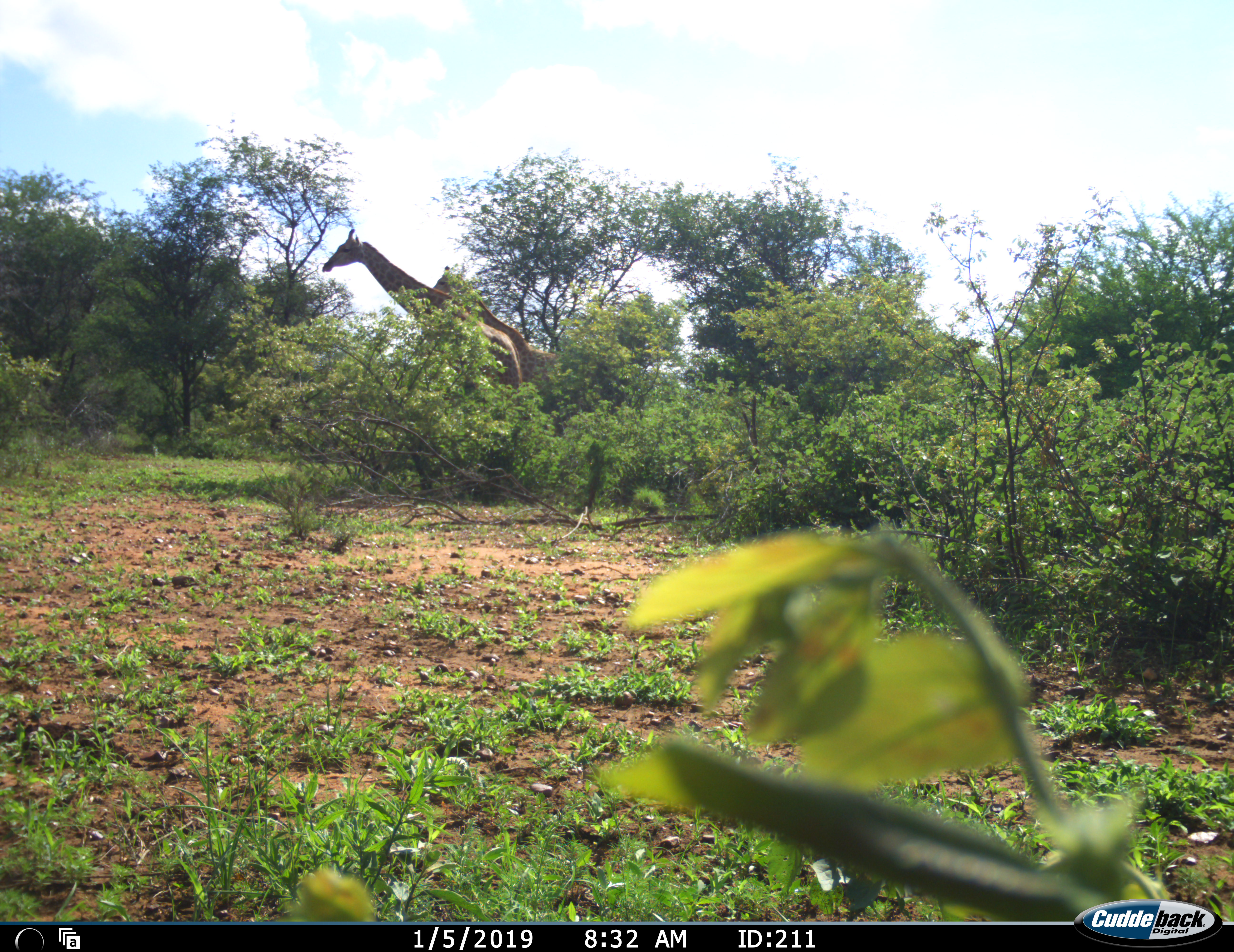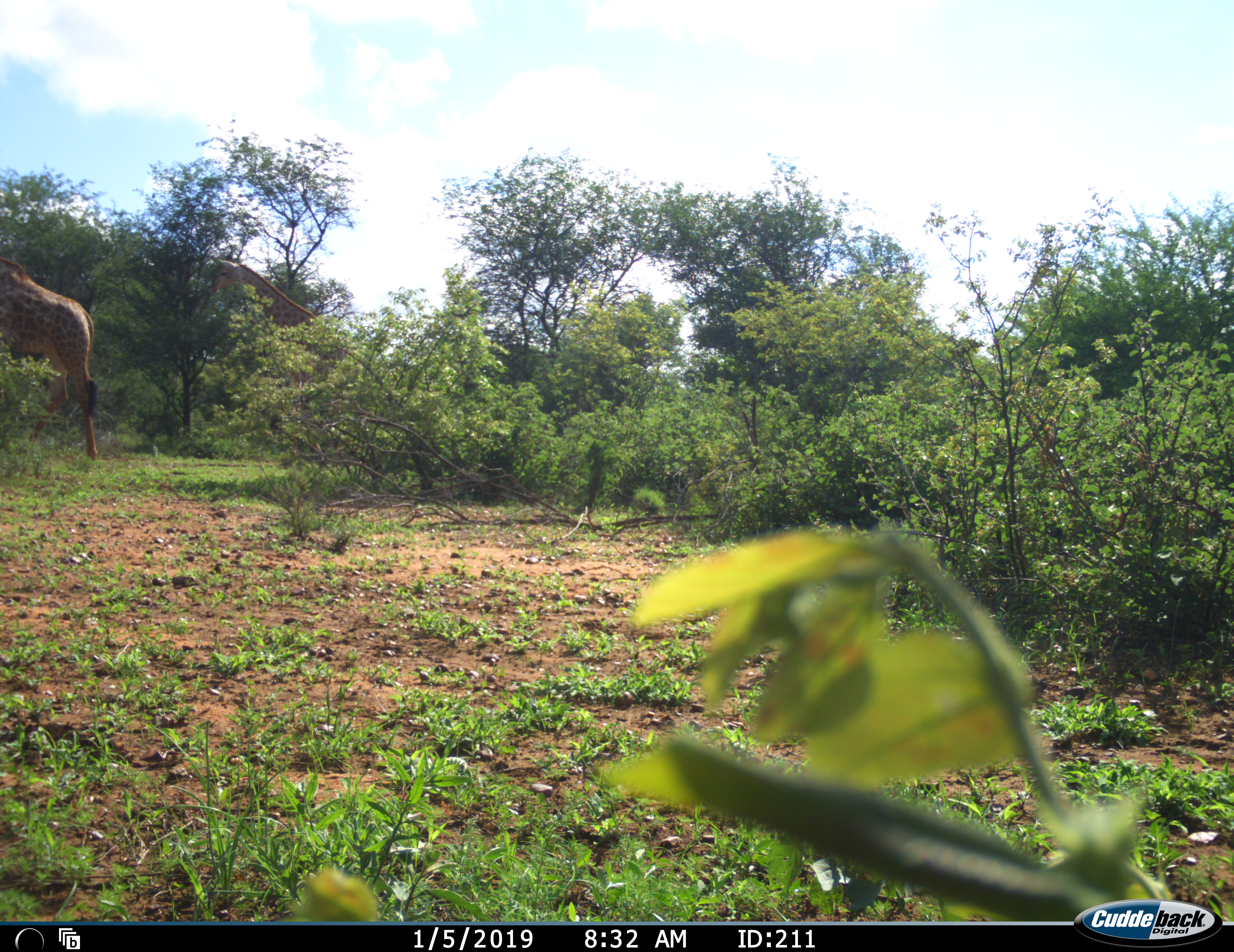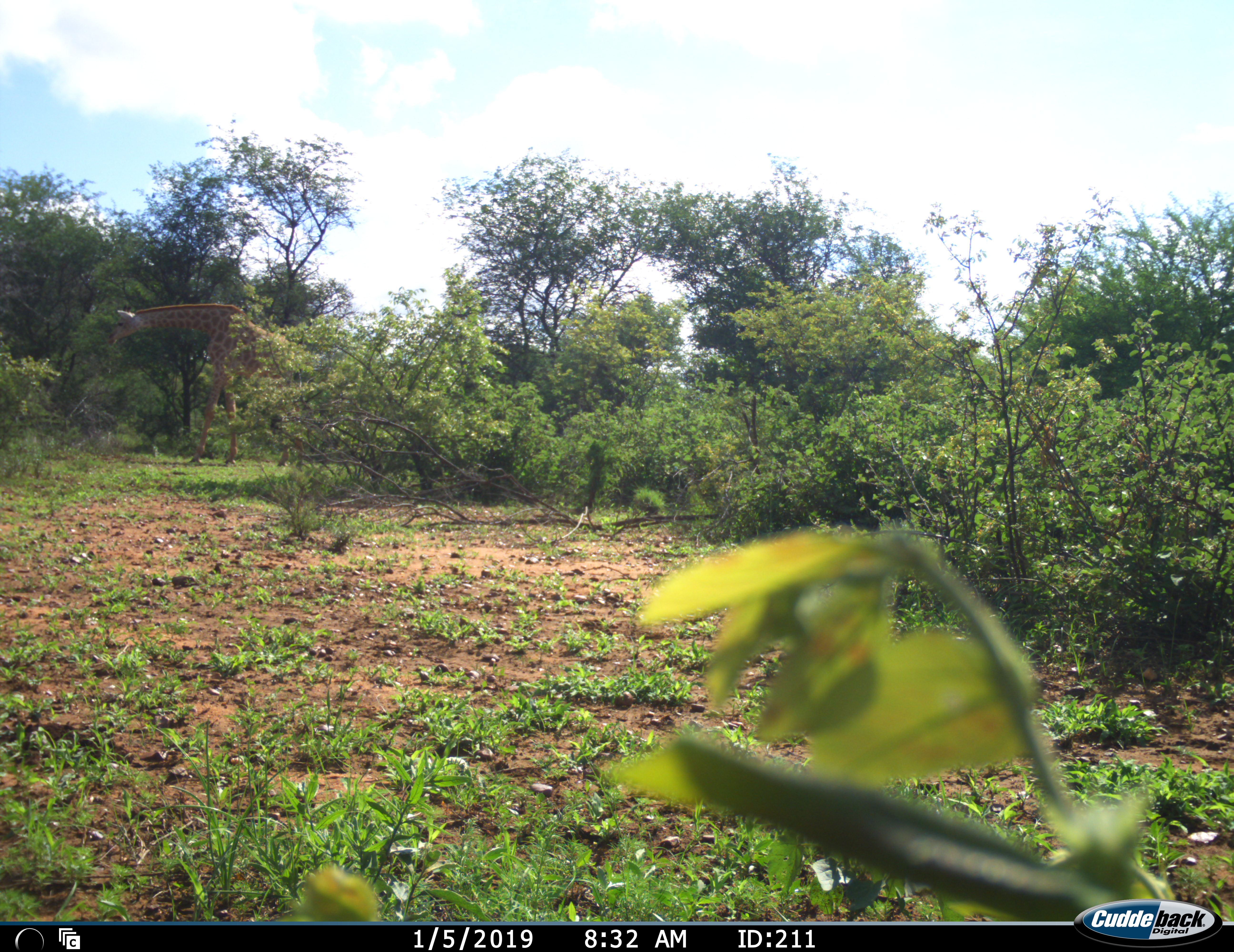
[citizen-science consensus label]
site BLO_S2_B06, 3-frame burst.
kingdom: Animalia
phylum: Chordata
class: Mammalia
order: Artiodactyla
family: Giraffidae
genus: Giraffa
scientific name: Giraffa camelopardalis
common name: giraffe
Giraffe (Giraffa camelopardalis), count 2. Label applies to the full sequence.